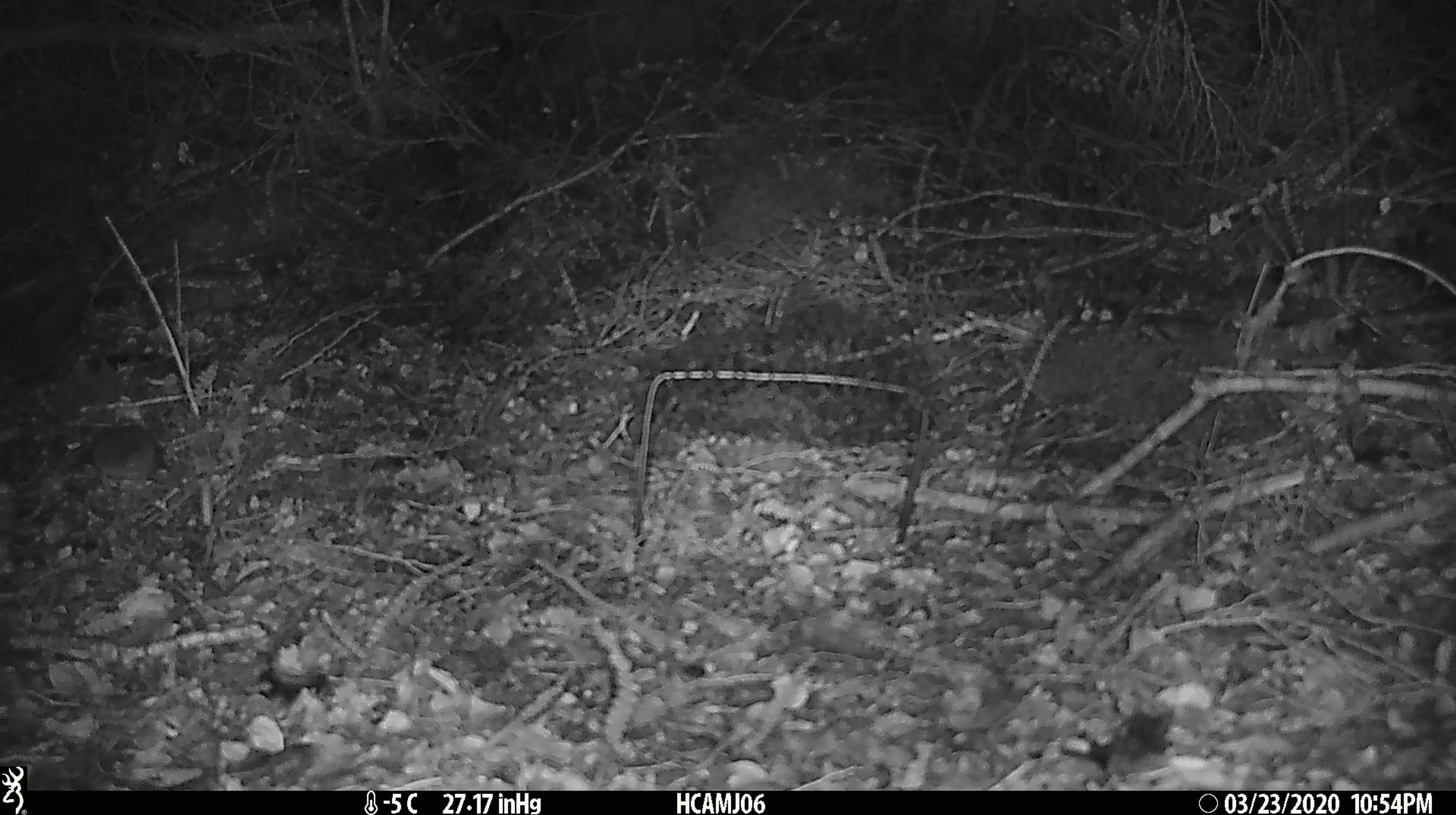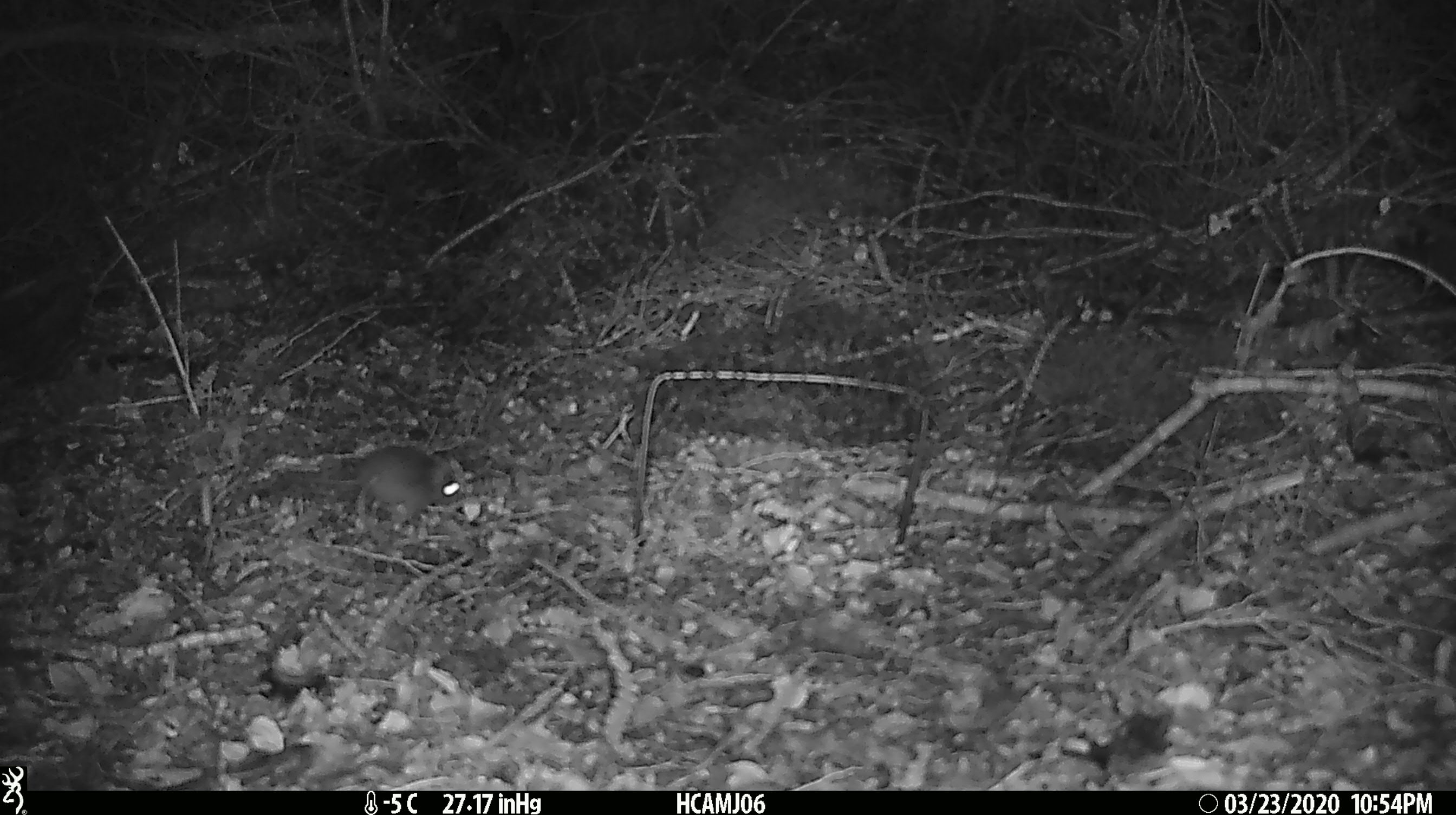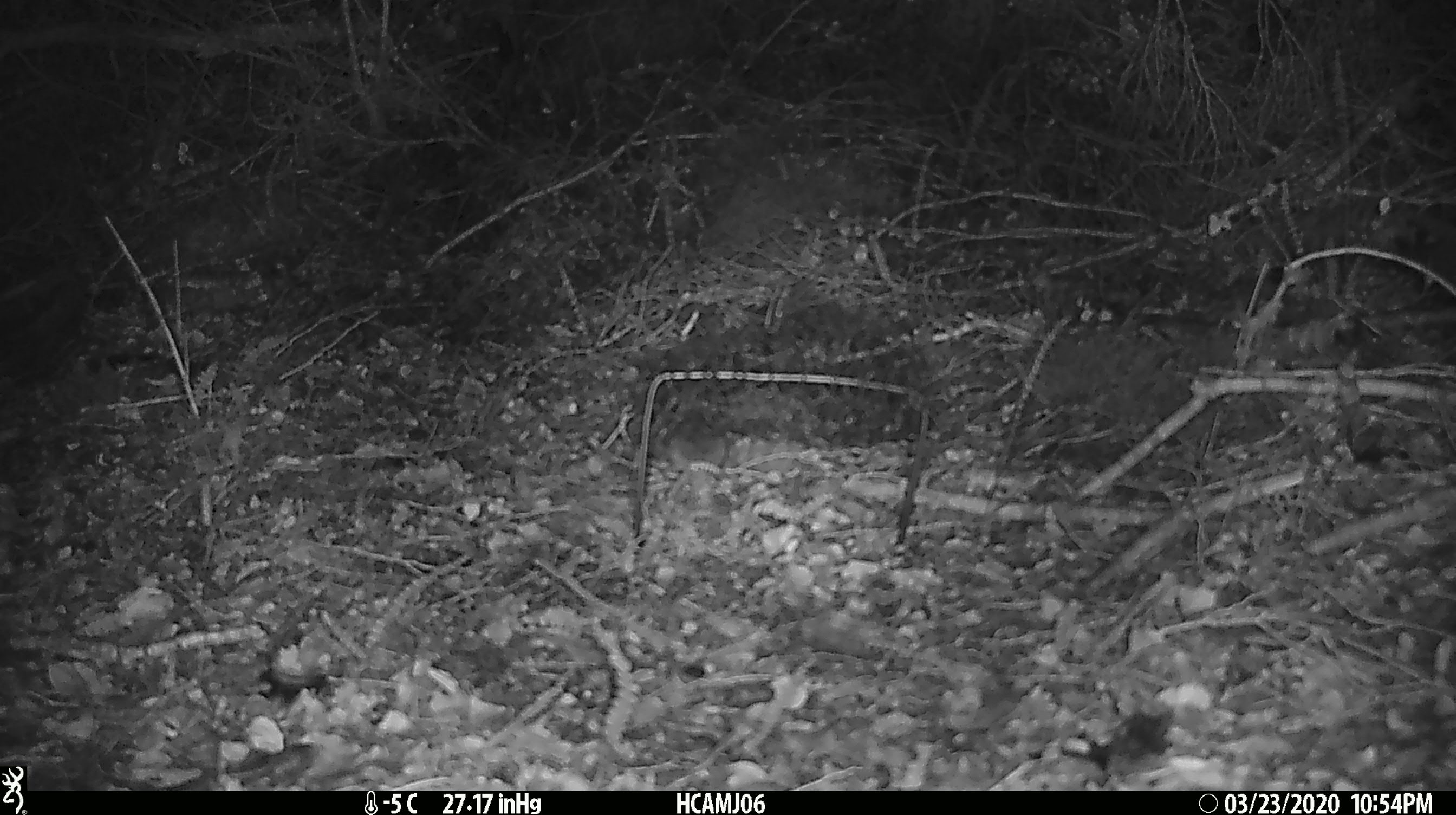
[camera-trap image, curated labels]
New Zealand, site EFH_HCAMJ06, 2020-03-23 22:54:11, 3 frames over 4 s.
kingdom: Animalia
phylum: Chordata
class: Mammalia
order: Rodentia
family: Muridae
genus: Mus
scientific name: Mus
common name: mouse